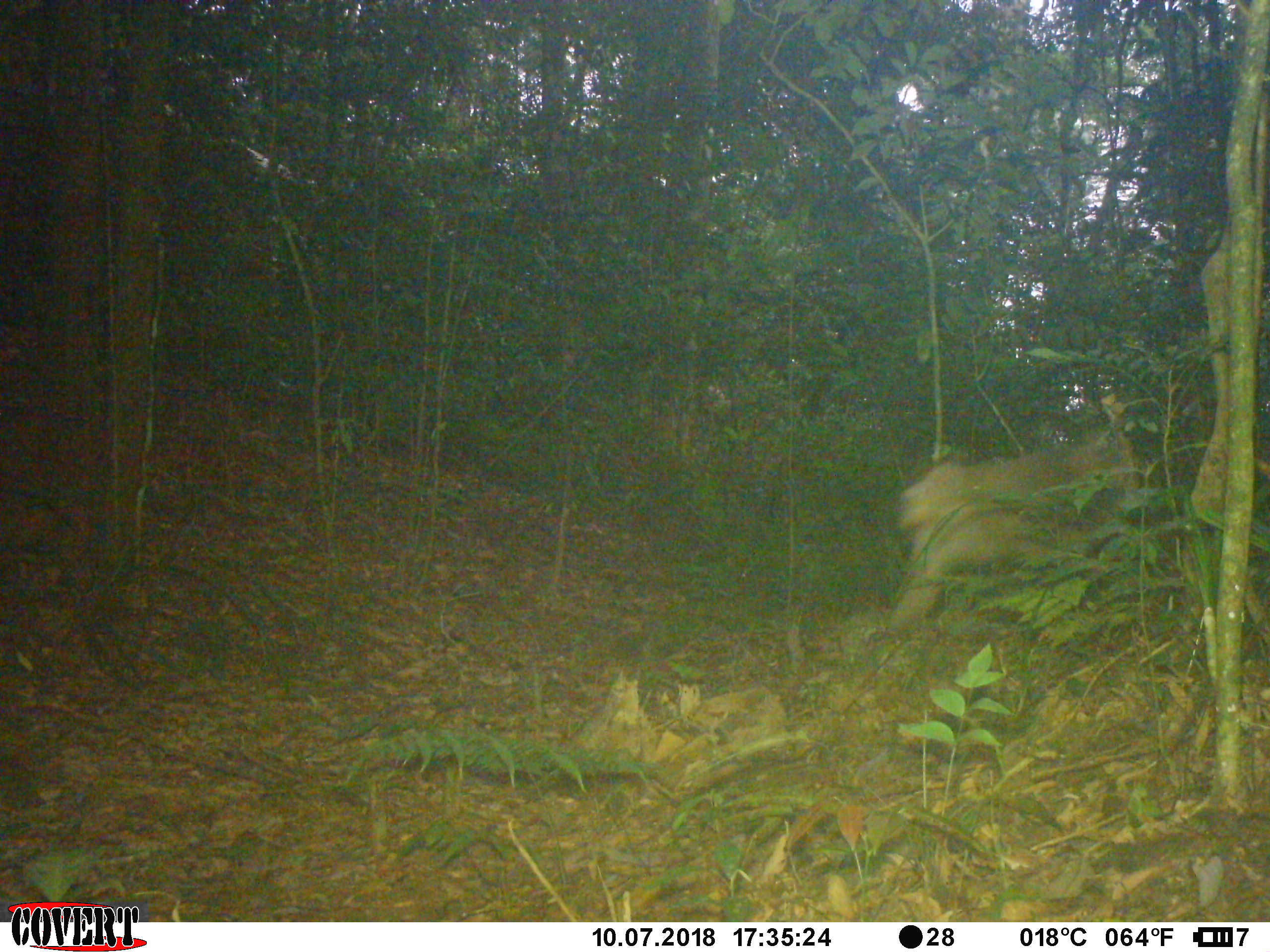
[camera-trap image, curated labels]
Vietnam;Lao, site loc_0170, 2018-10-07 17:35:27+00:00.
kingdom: Animalia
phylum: Chordata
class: Mammalia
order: Primates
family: Cercopithecidae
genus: Macaca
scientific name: Macaca nemestrina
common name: pig-tailed macaque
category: pig tailed macaque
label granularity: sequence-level